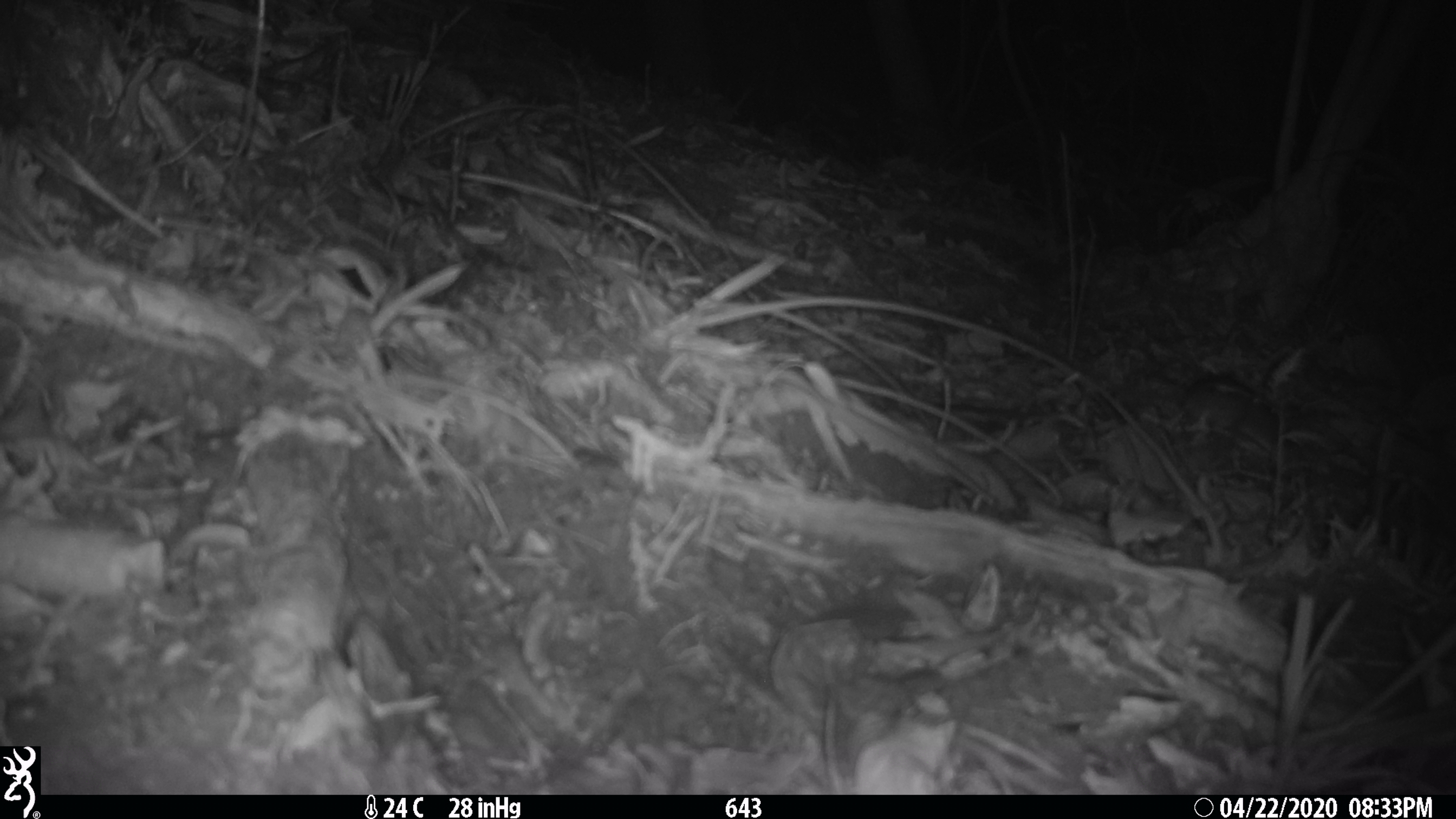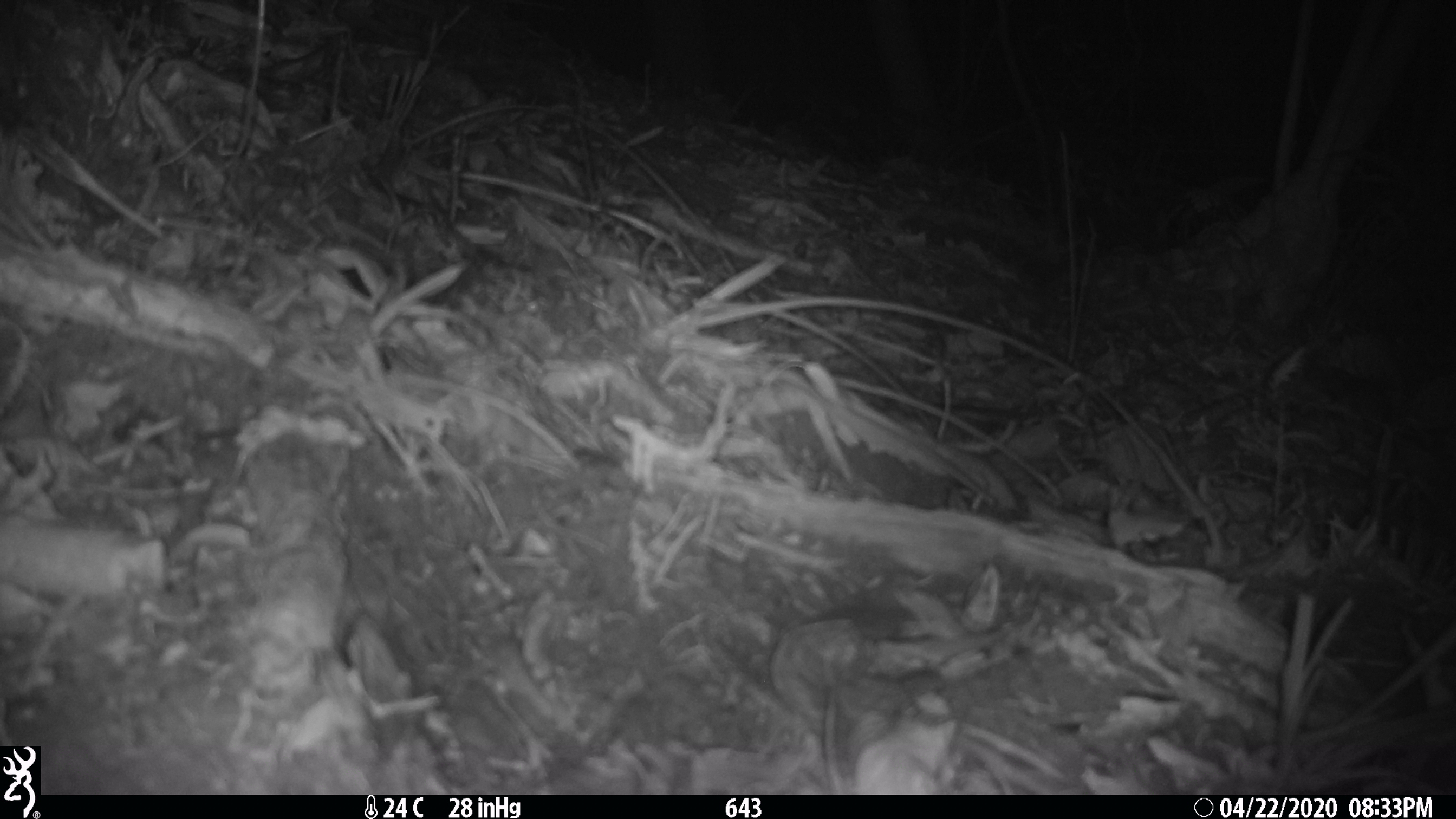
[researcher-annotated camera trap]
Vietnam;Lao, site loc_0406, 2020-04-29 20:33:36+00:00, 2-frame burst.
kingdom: Animalia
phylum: Chordata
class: Mammalia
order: Rodentia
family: Muridae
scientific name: Muridae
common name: old-world mice and rats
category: unidentified murid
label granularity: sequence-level